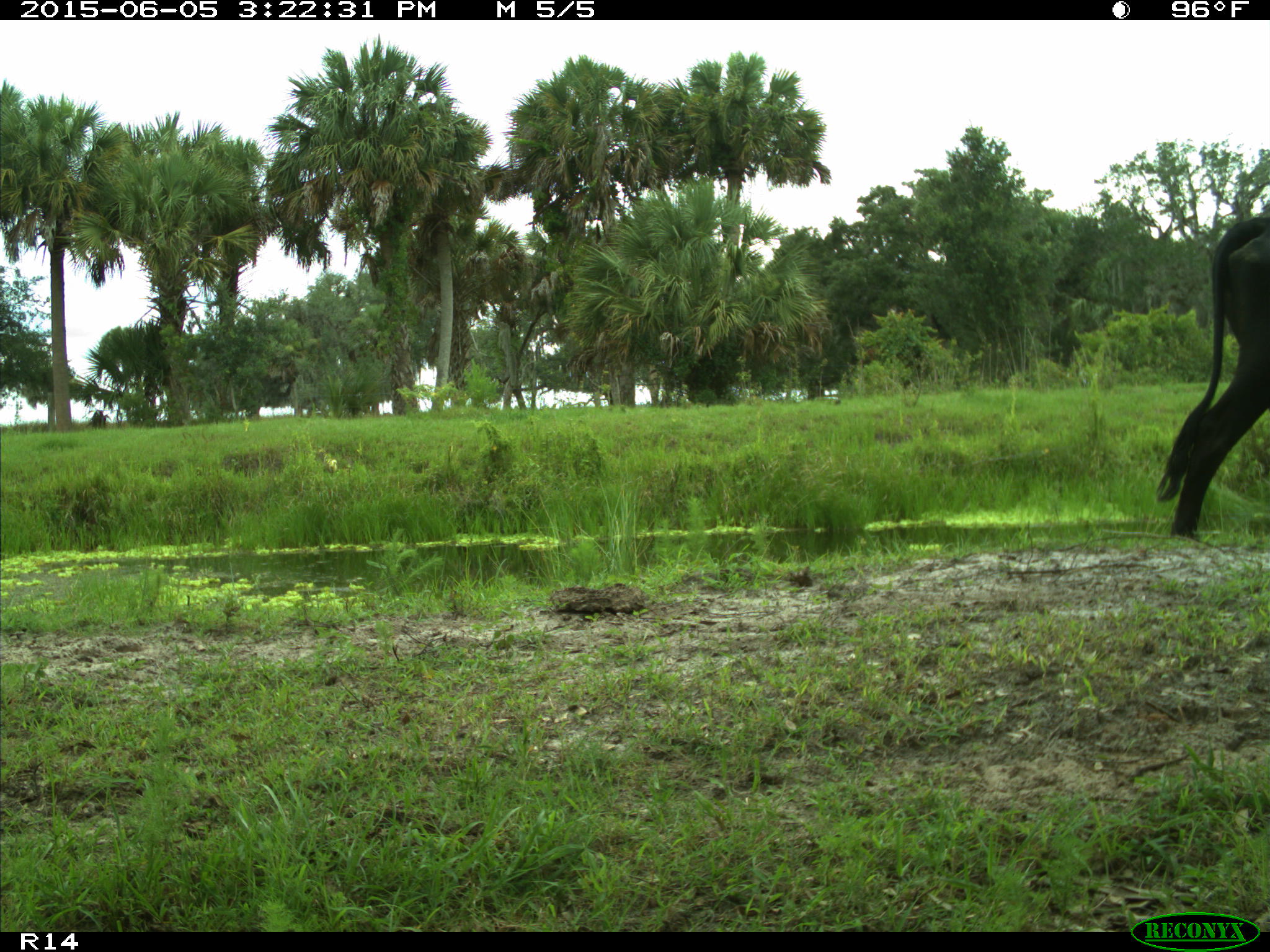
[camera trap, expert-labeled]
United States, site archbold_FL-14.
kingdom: Animalia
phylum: Chordata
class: Mammalia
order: Artiodactyla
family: Bovidae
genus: Bos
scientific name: Bos taurus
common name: domestic cow